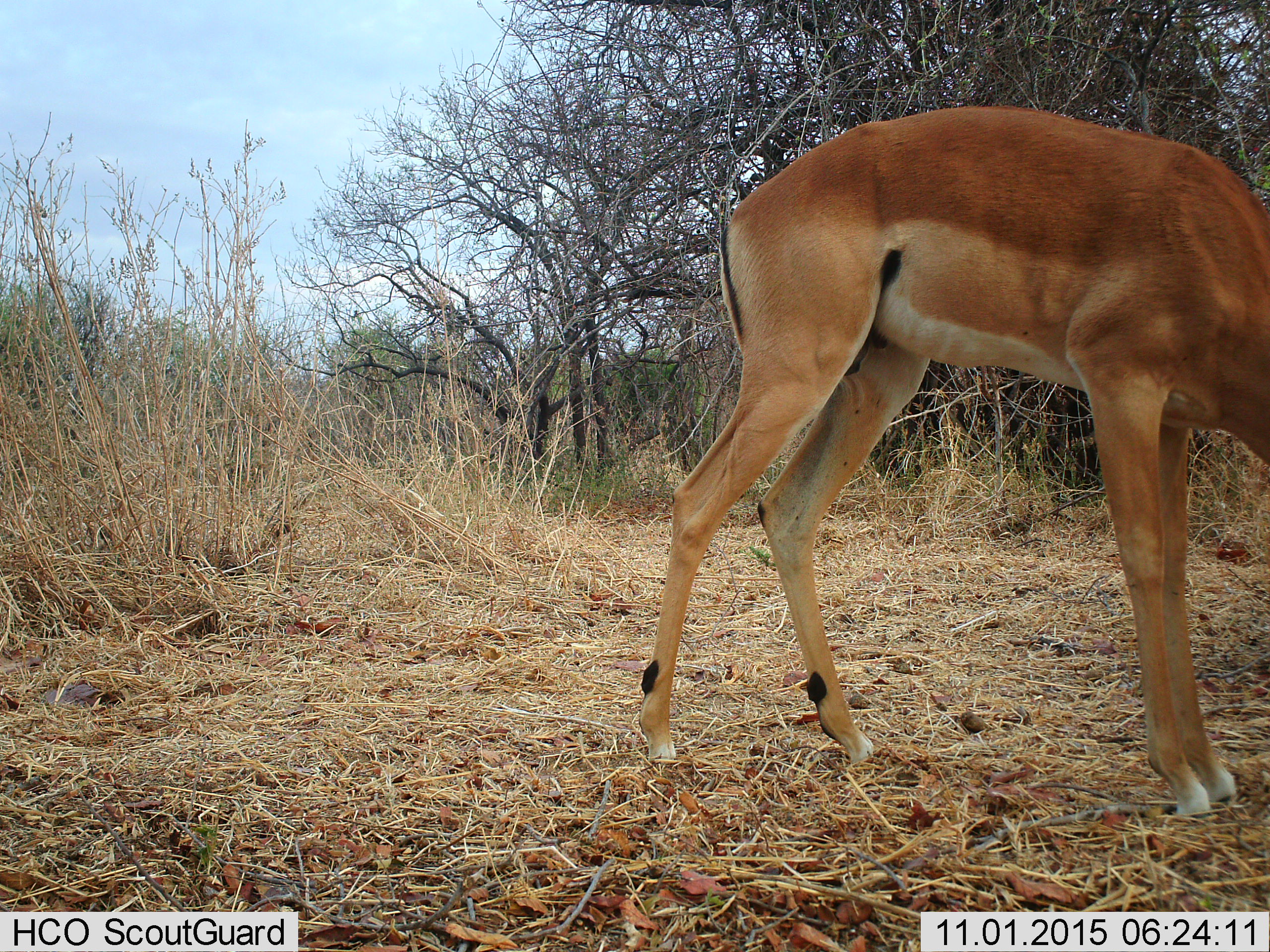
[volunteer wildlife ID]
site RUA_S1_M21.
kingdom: Animalia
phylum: Chordata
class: Mammalia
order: Artiodactyla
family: Bovidae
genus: Aepyceros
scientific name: Aepyceros melampus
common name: impala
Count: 1.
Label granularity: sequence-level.